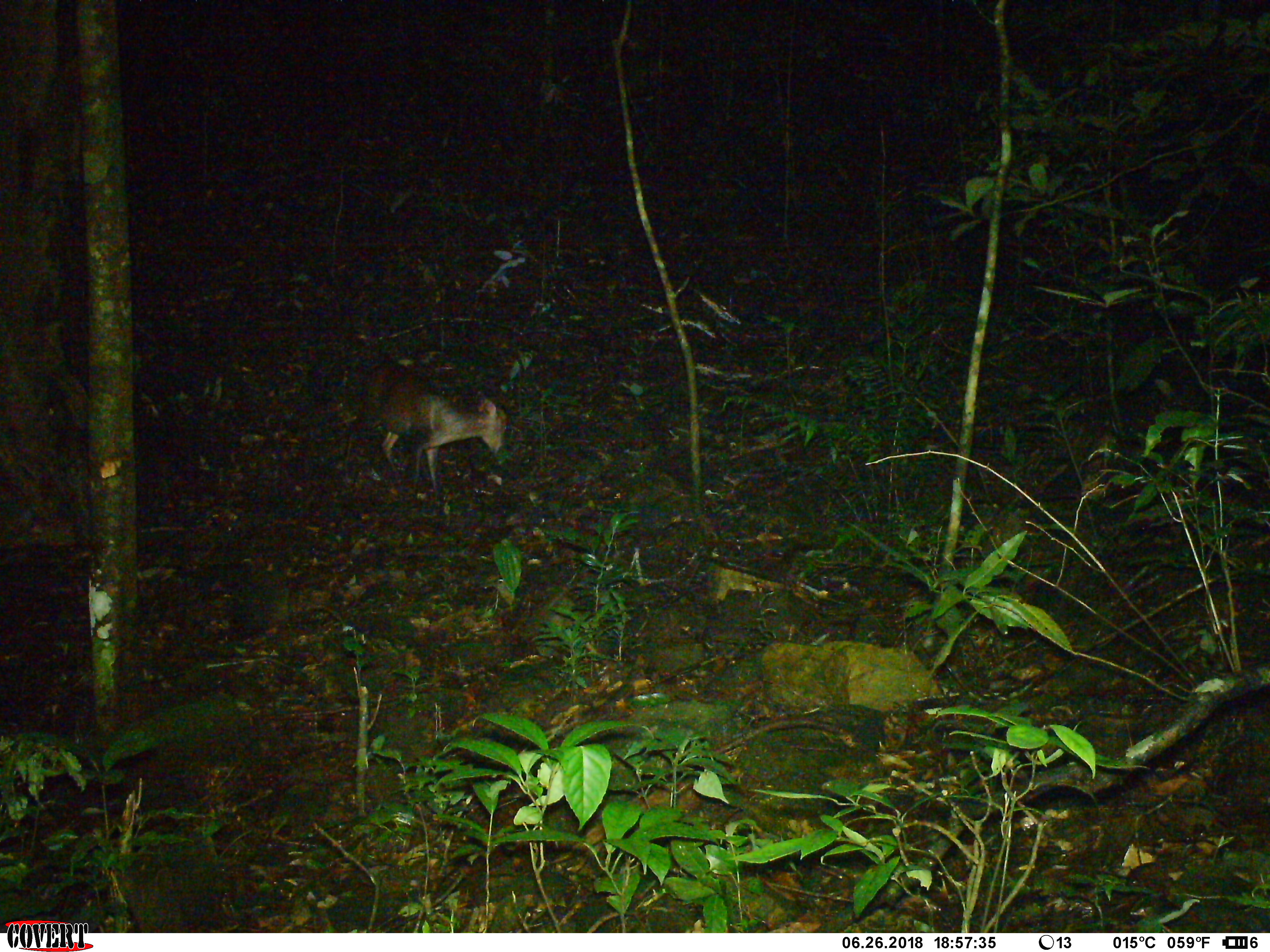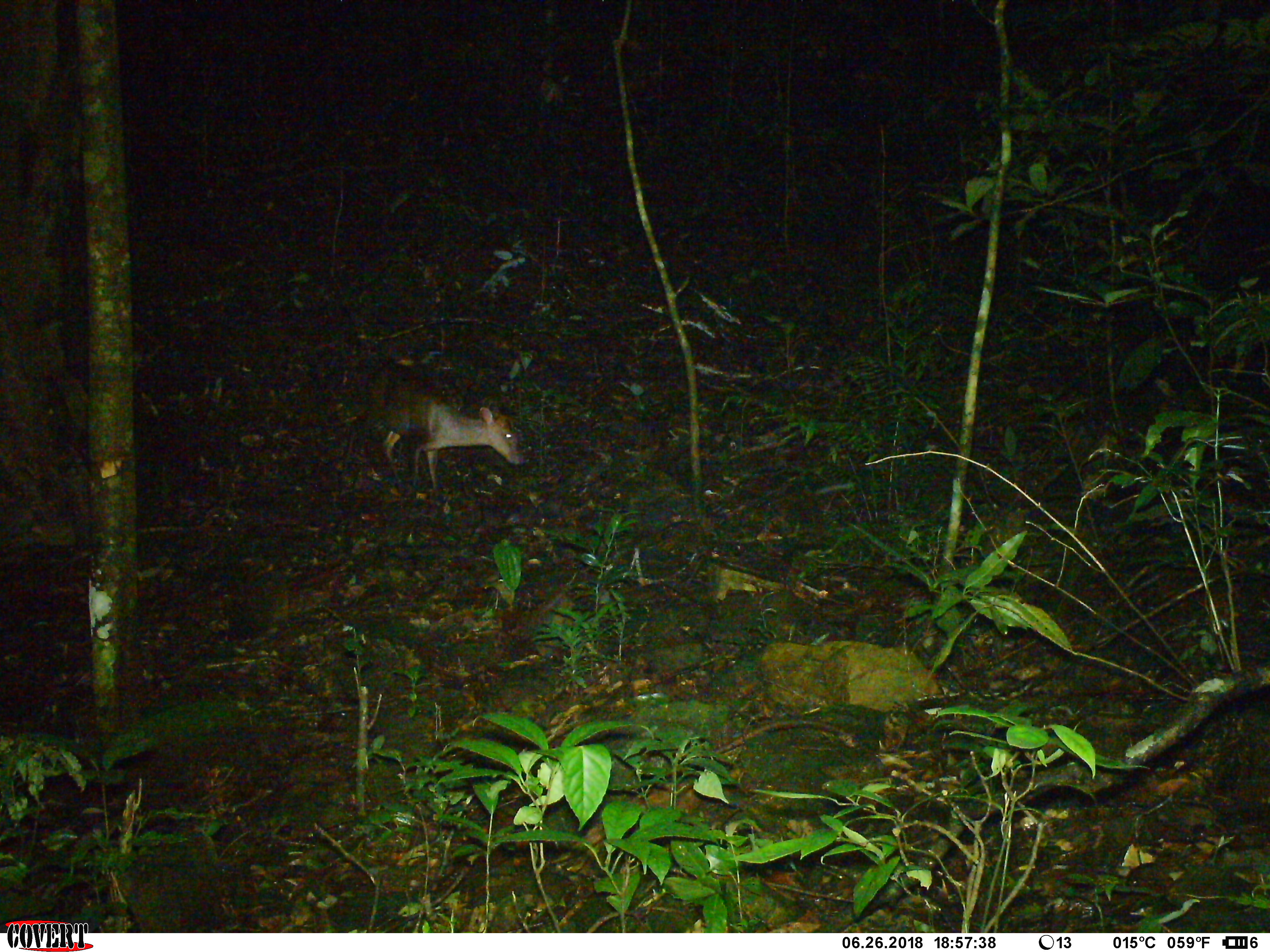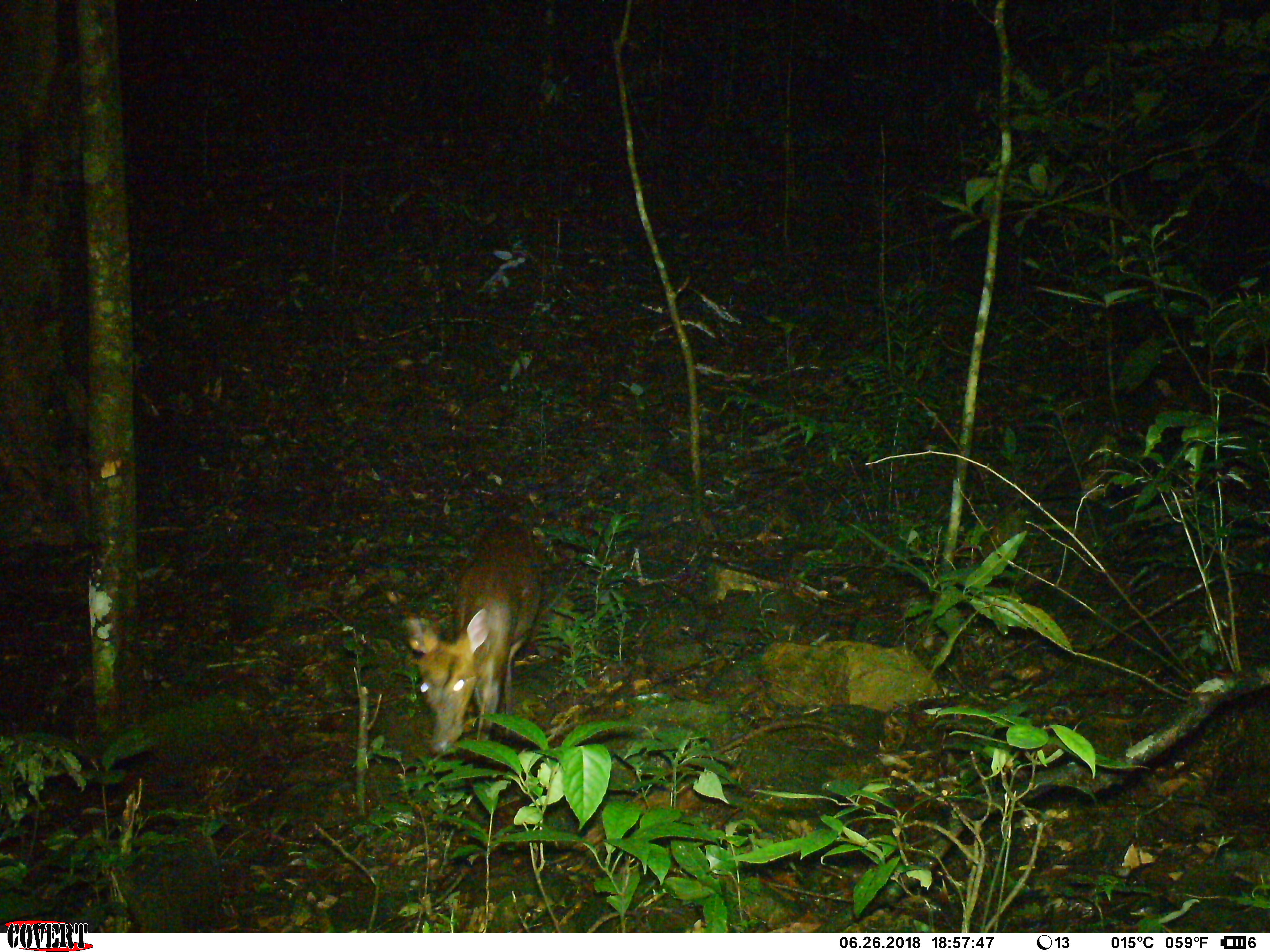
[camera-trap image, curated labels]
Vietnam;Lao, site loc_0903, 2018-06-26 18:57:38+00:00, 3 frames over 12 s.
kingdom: Animalia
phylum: Chordata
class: Mammalia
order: Artiodactyla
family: Cervidae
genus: Muntiacus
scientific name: Muntiacus rooseveltorum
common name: roosevelt's muntjac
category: roosevelts muntjac group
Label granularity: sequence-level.